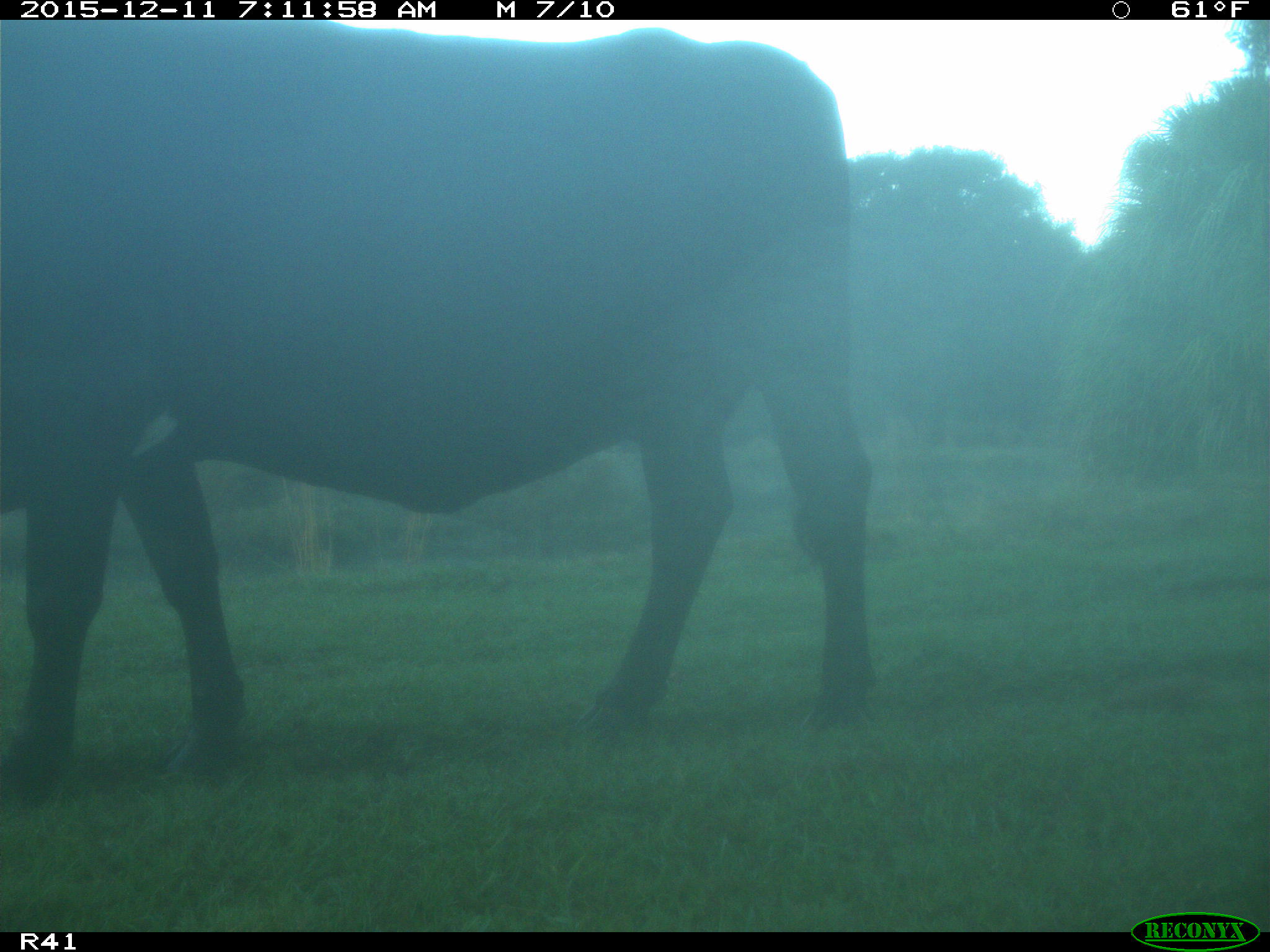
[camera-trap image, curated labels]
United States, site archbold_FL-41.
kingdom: Animalia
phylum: Chordata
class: Mammalia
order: Artiodactyla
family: Bovidae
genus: Bos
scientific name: Bos taurus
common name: domestic cow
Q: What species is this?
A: Bos taurus (domestic cow).